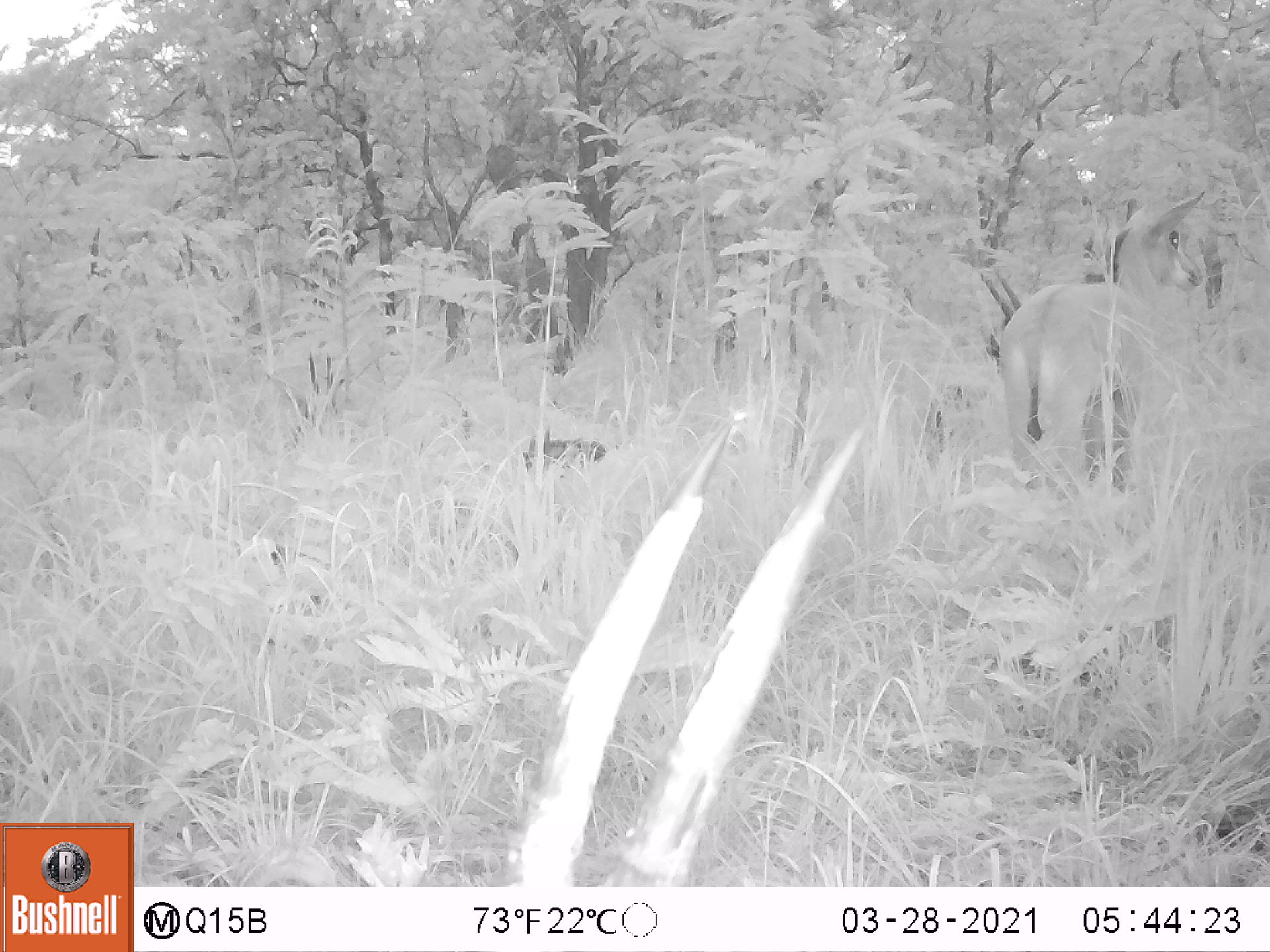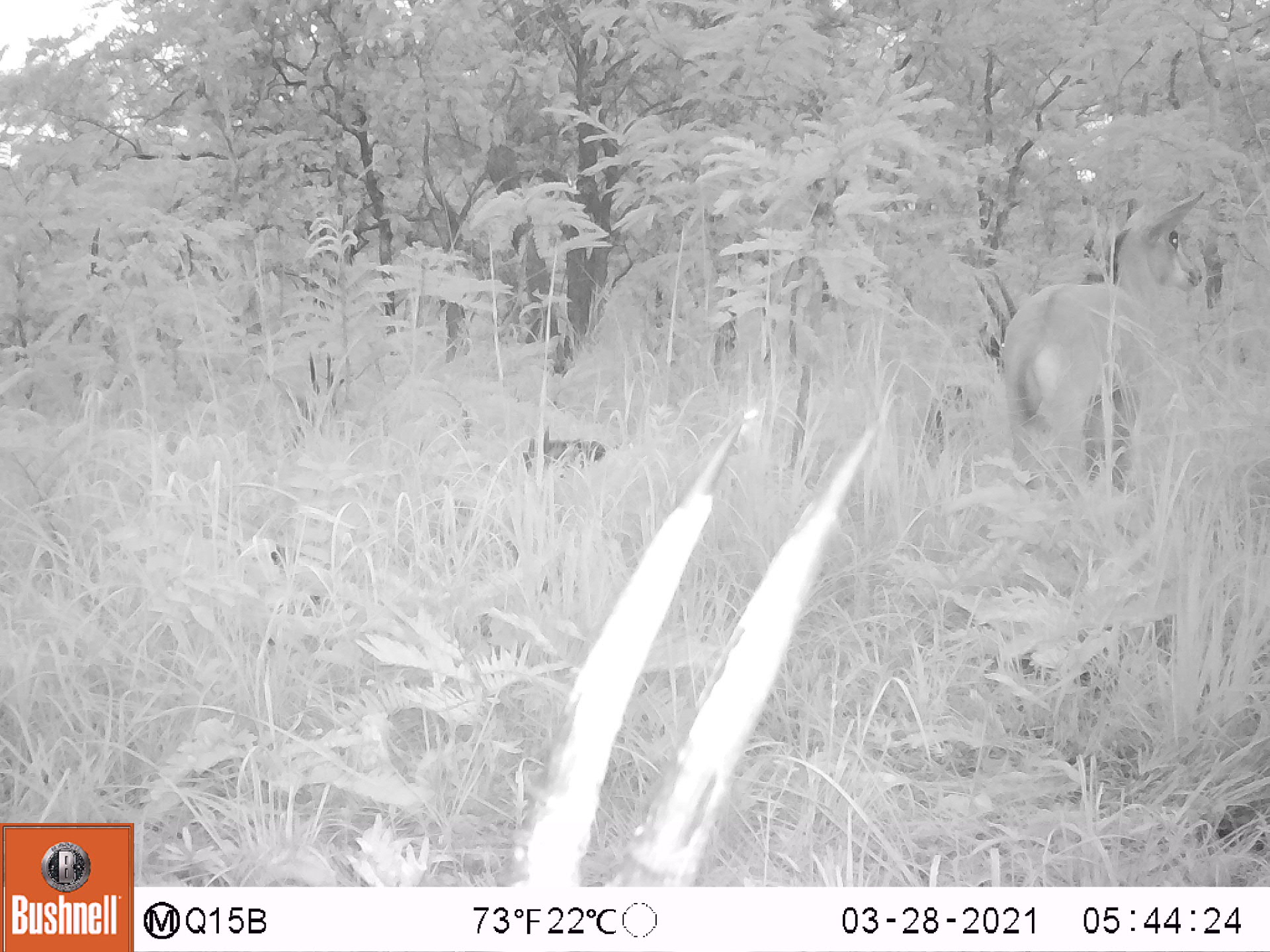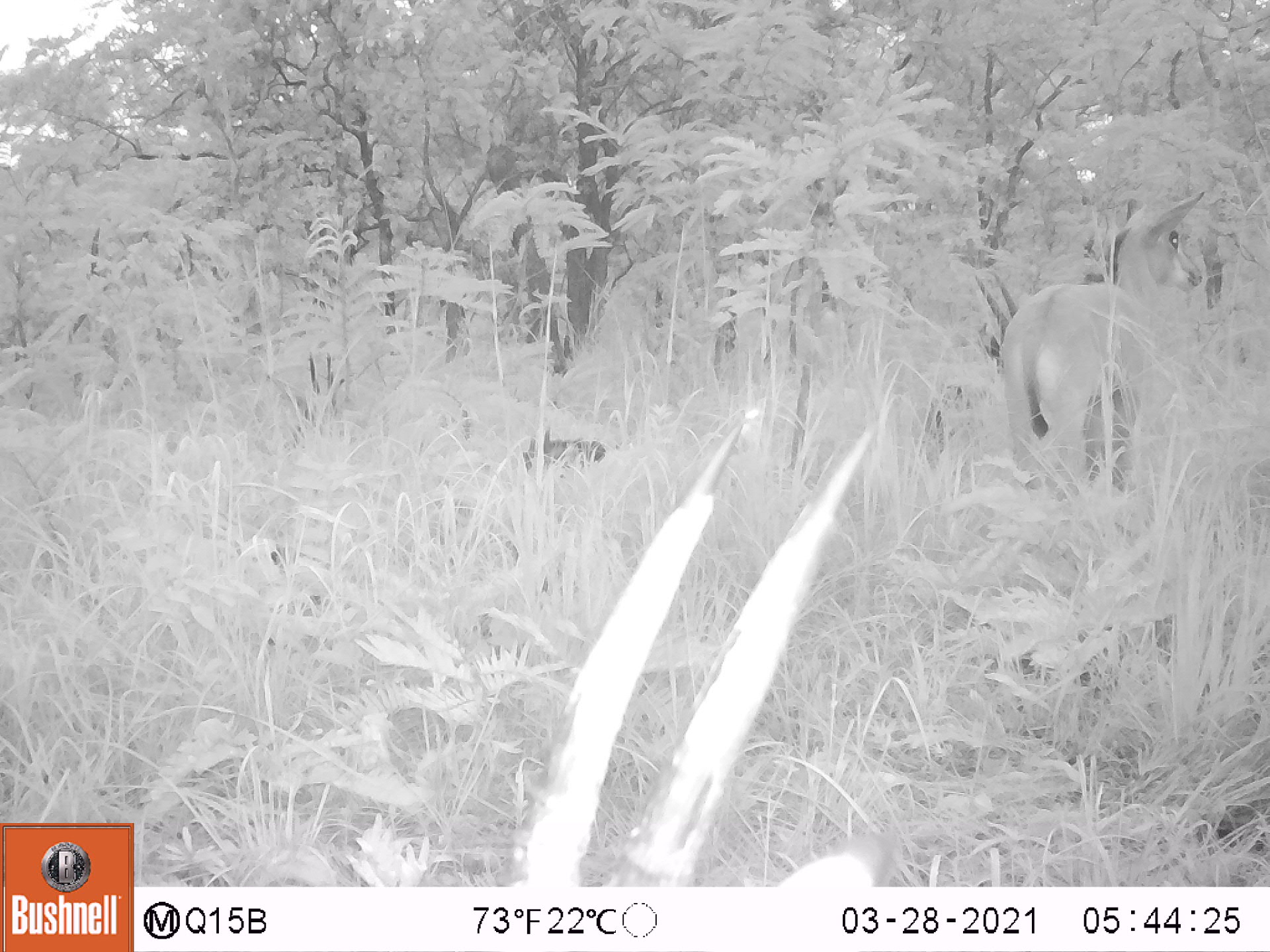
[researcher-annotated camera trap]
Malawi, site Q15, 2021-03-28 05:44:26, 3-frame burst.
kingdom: Animalia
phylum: Chordata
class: Mammalia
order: Artiodactyla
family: Bovidae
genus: Hippotragus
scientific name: Hippotragus niger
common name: sable antelope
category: sable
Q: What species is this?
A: Sable (sable antelope) (Hippotragus niger).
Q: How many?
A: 5.